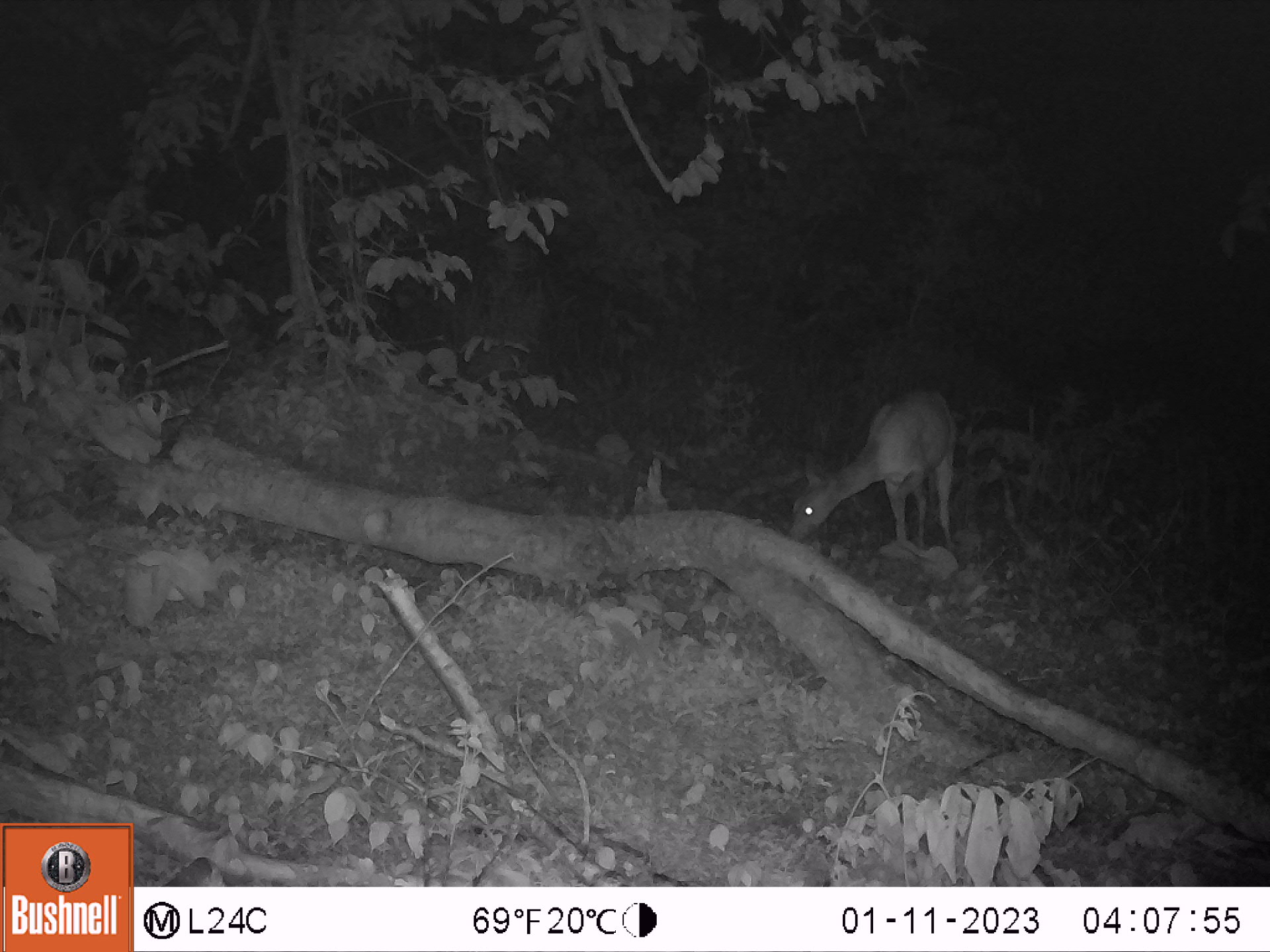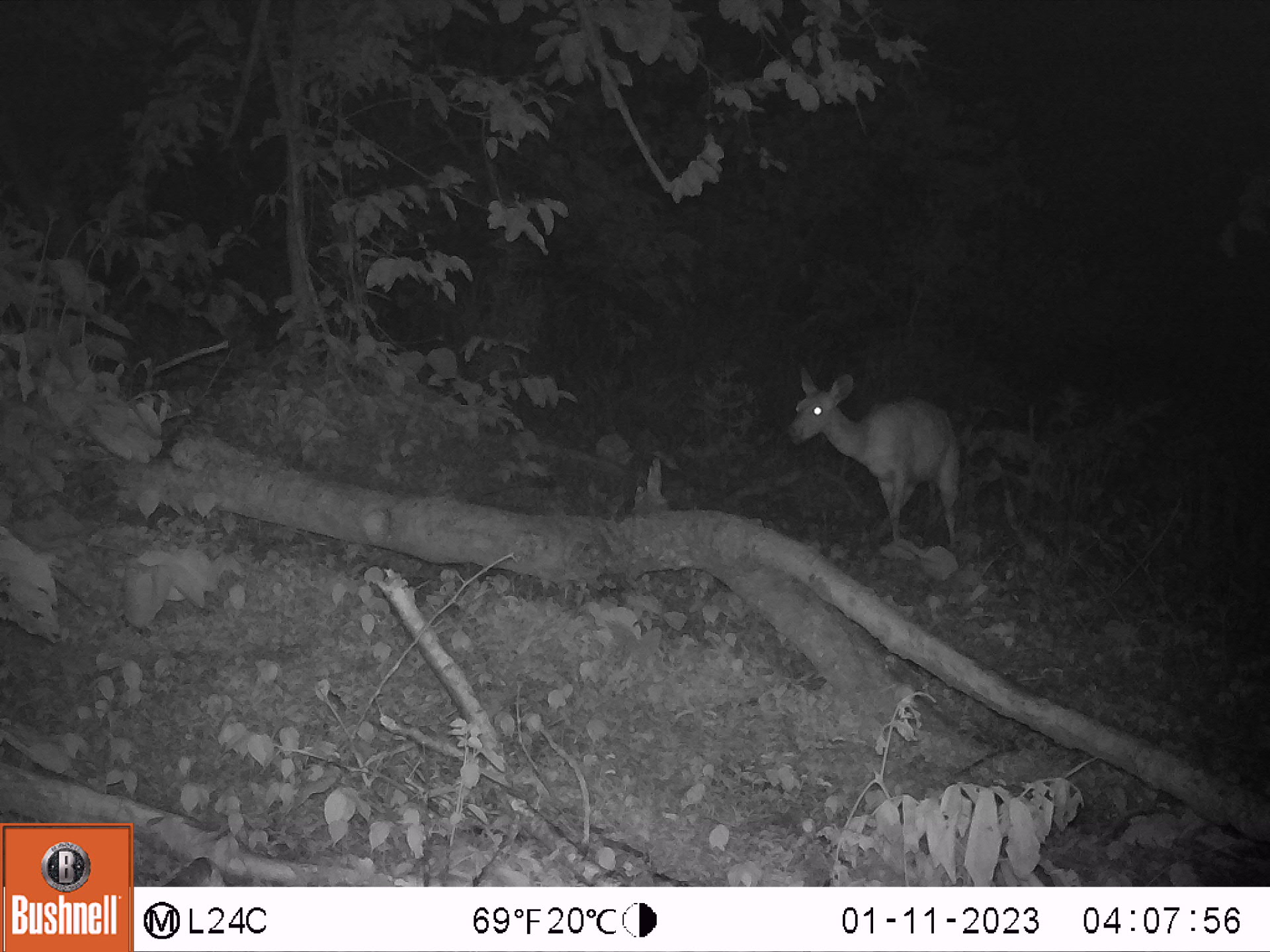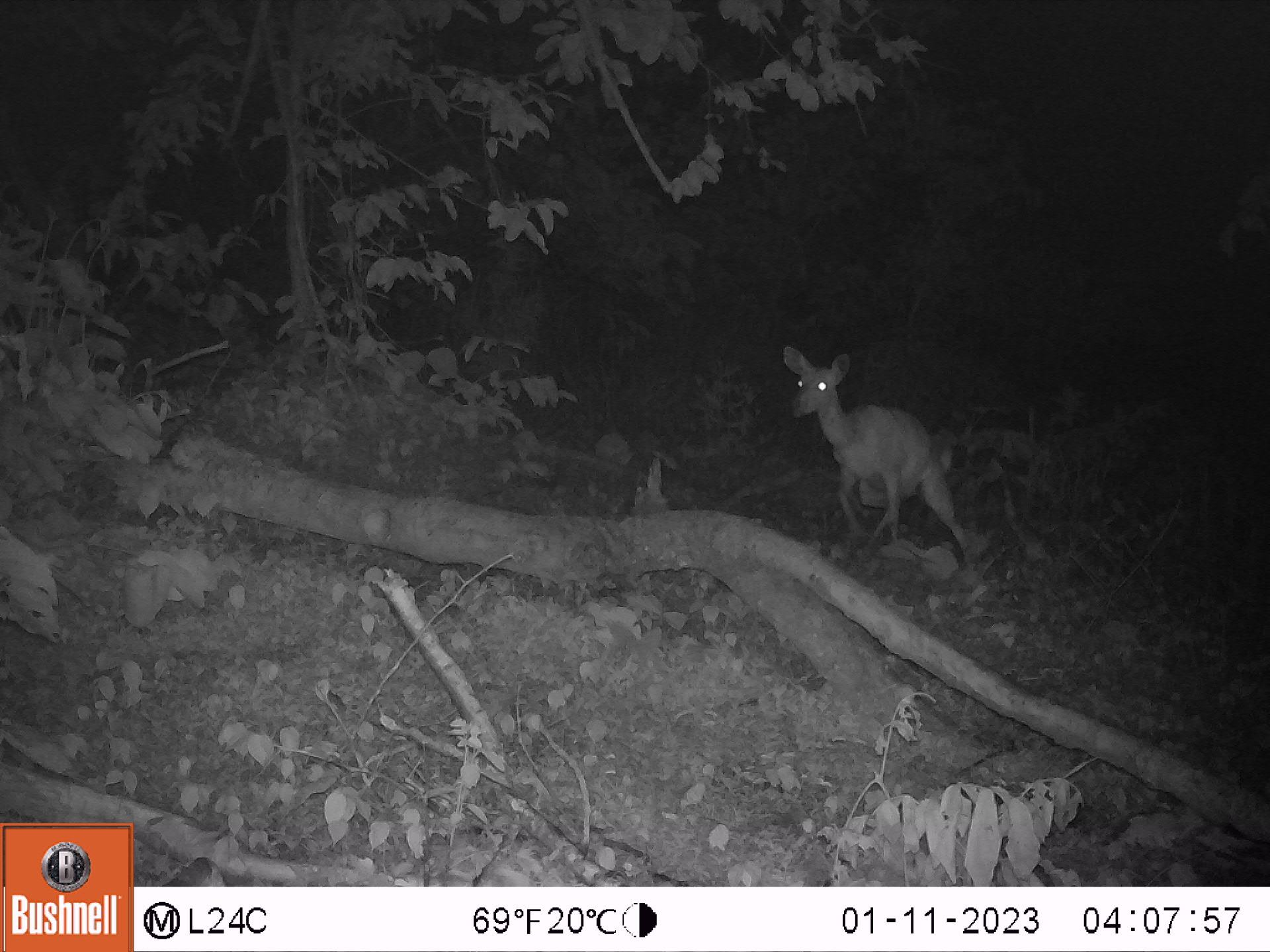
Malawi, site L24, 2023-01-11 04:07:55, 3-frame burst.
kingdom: Animalia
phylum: Chordata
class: Mammalia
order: Artiodactyla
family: Bovidae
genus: Tragelaphus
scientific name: Tragelaphus sylvaticus sylvaticus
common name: cape bushbuck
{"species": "cape bushbuck (Tragelaphus sylvaticus sylvaticus)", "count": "1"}